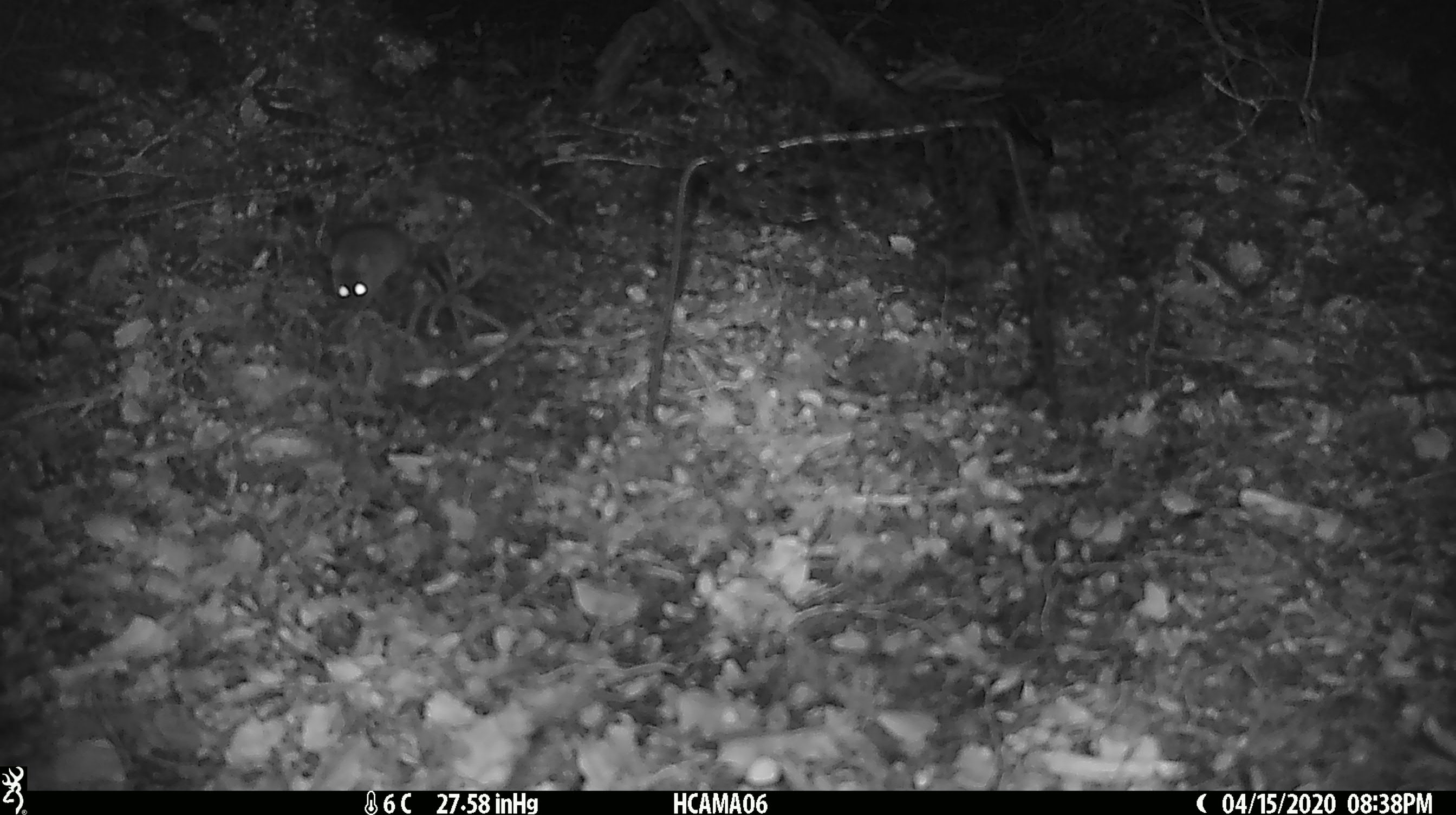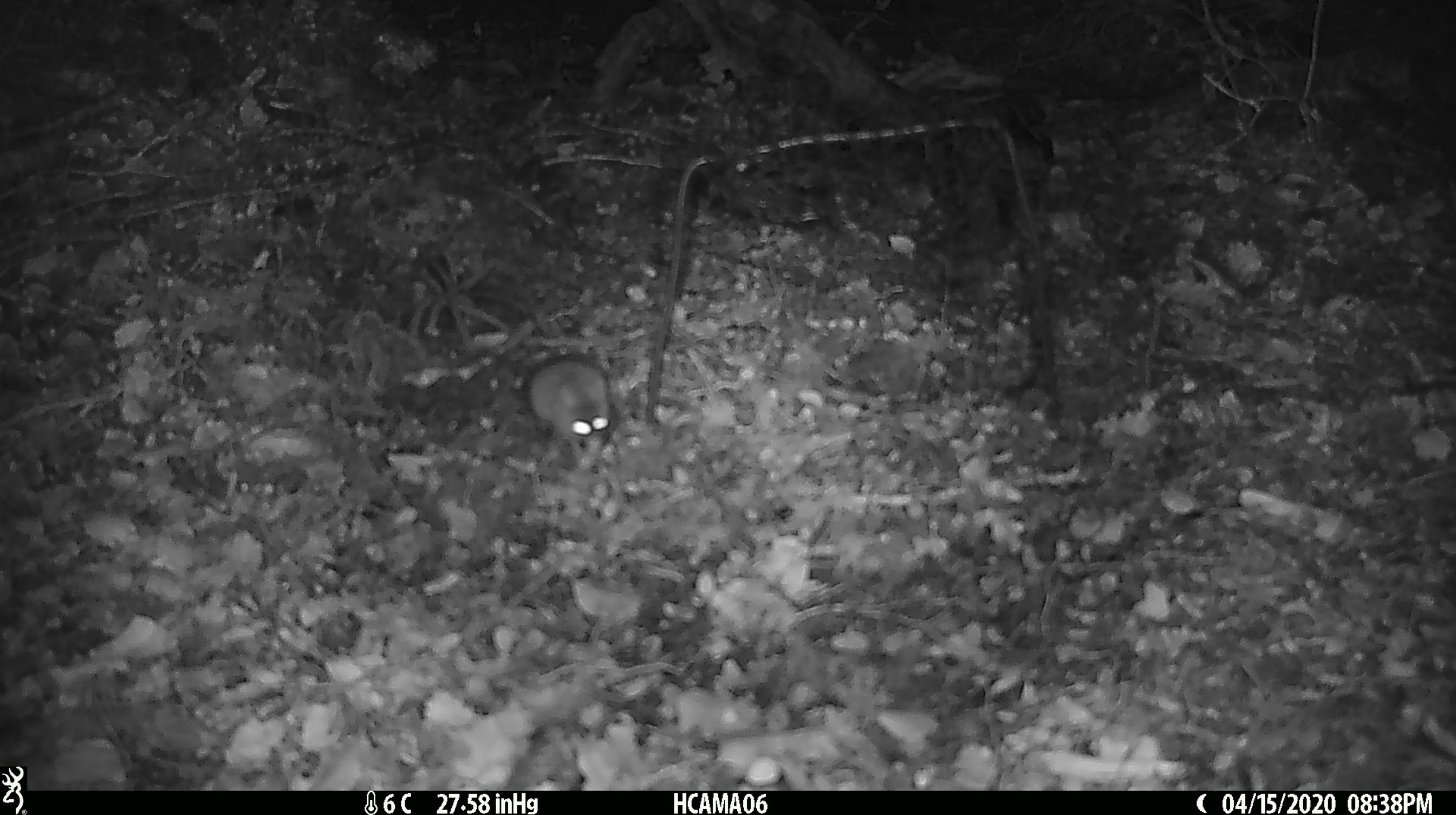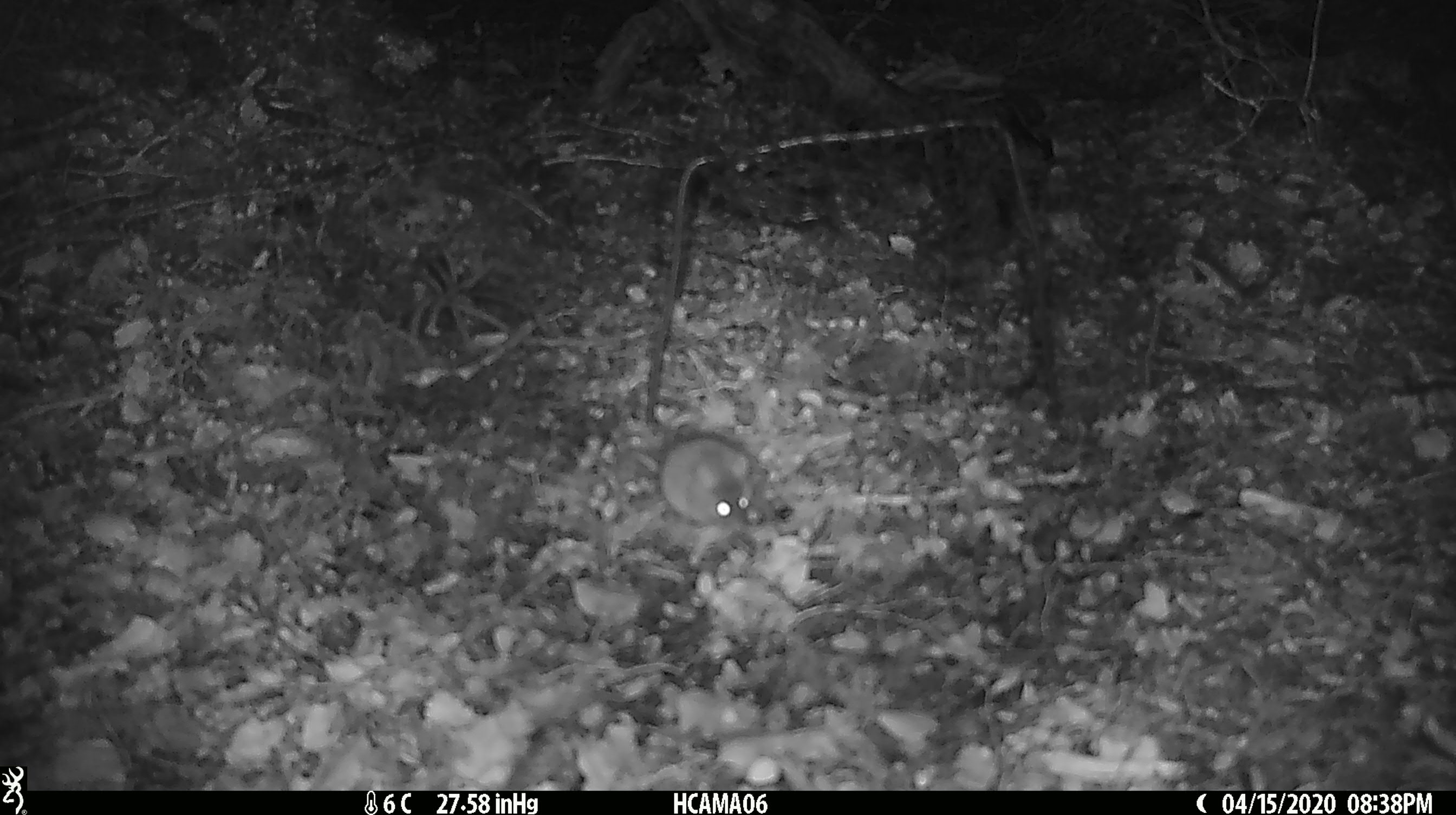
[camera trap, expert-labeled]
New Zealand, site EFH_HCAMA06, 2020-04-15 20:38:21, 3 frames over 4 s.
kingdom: Animalia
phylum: Chordata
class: Mammalia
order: Rodentia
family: Muridae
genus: Mus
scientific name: Mus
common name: mouse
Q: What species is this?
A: Mouse (Mus).